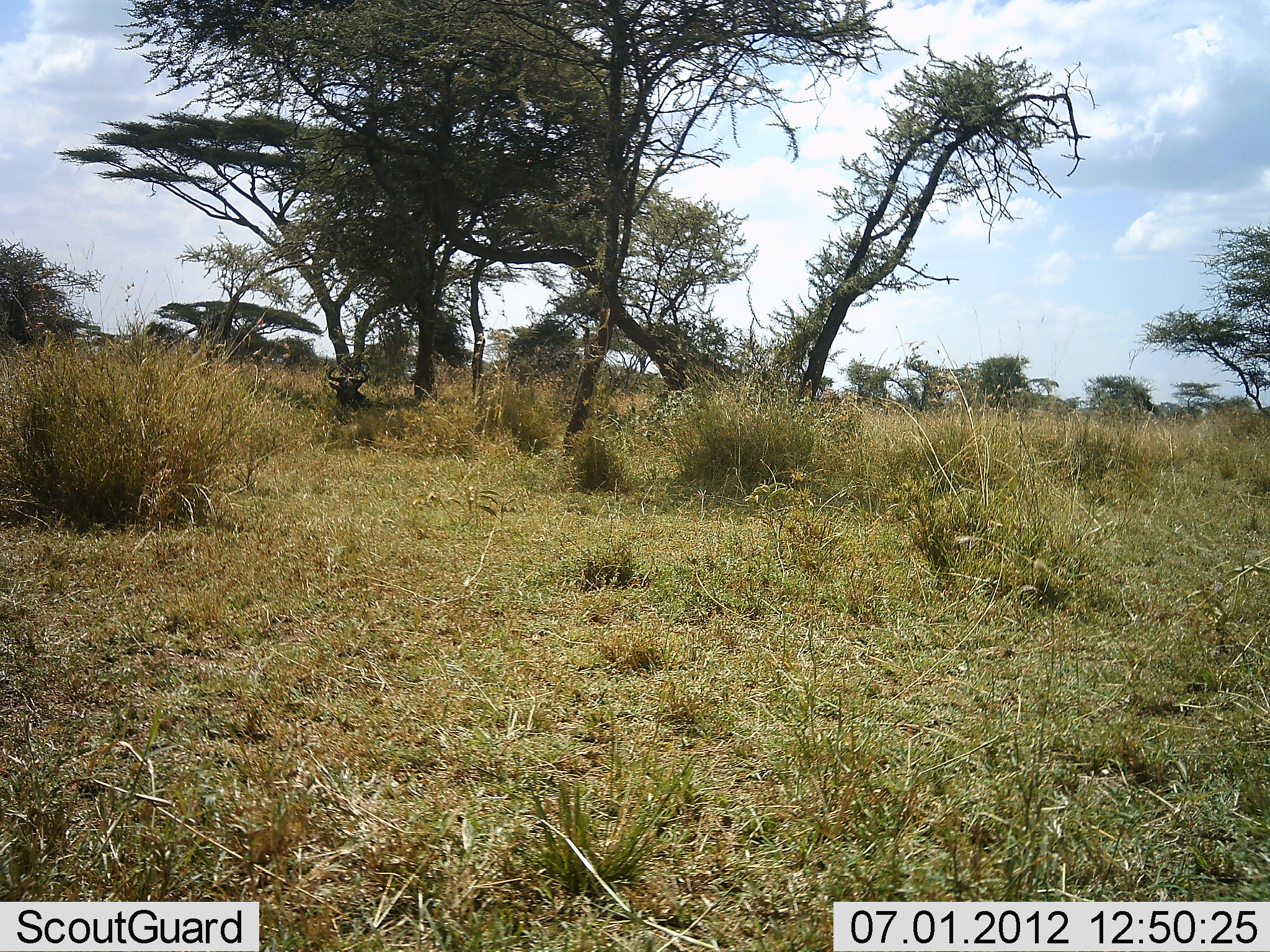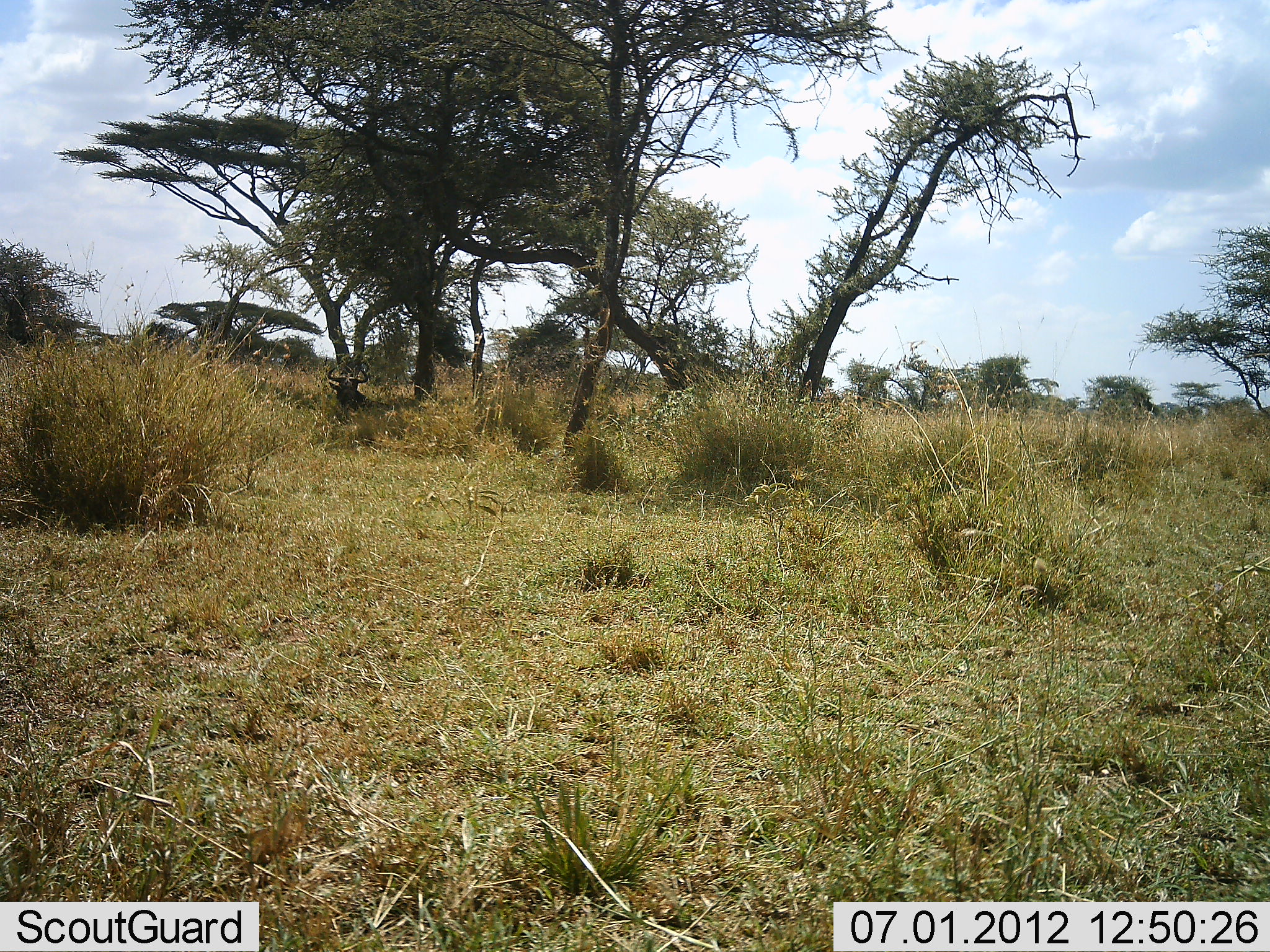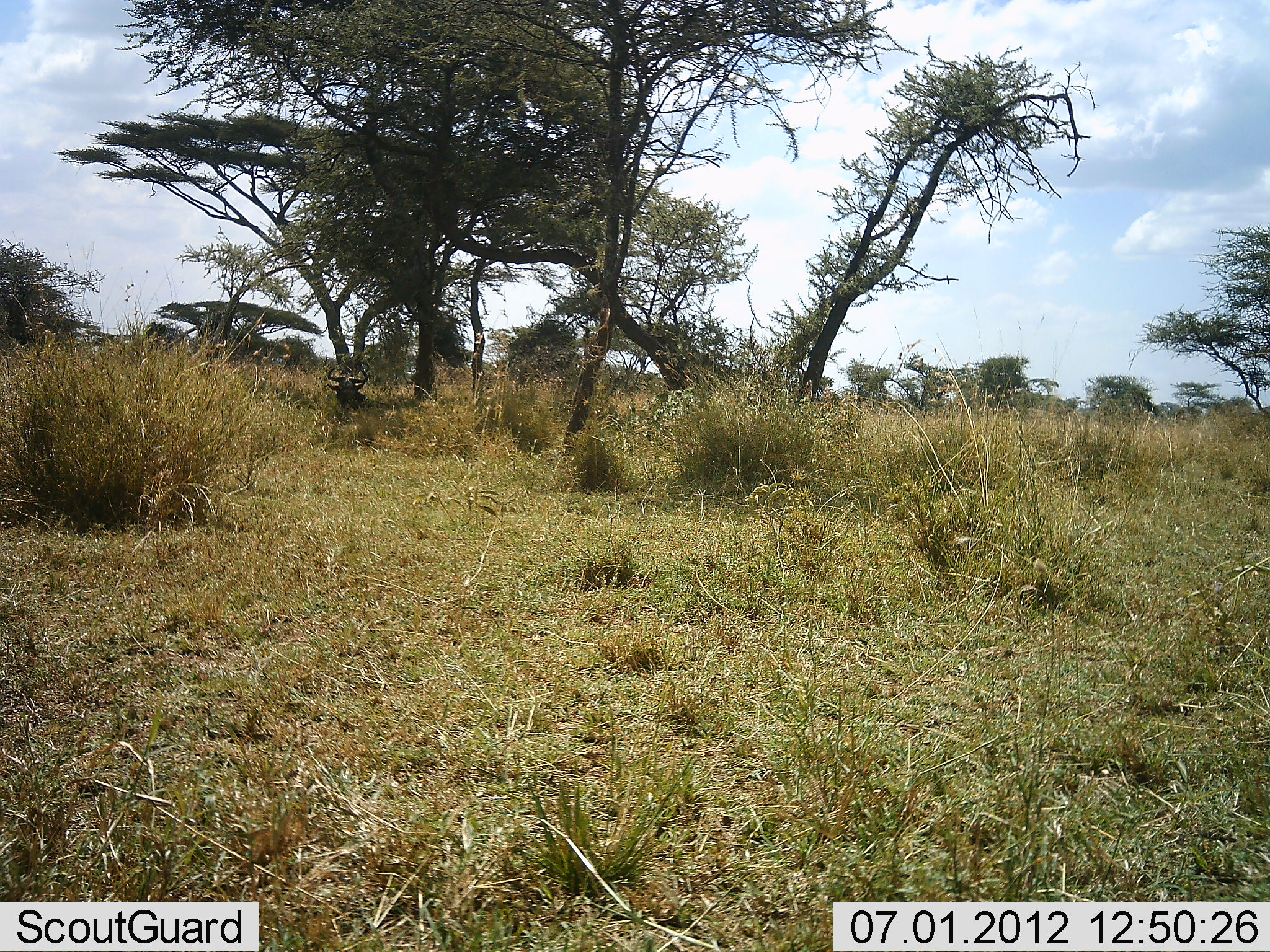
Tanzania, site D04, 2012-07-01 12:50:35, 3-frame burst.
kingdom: Animalia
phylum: Chordata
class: Mammalia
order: Artiodactyla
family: Bovidae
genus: Connochaetes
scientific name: Connochaetes taurinus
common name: blue wildebeest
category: wildebeest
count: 1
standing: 0%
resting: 100%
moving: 0%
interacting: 0%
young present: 0%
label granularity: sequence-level